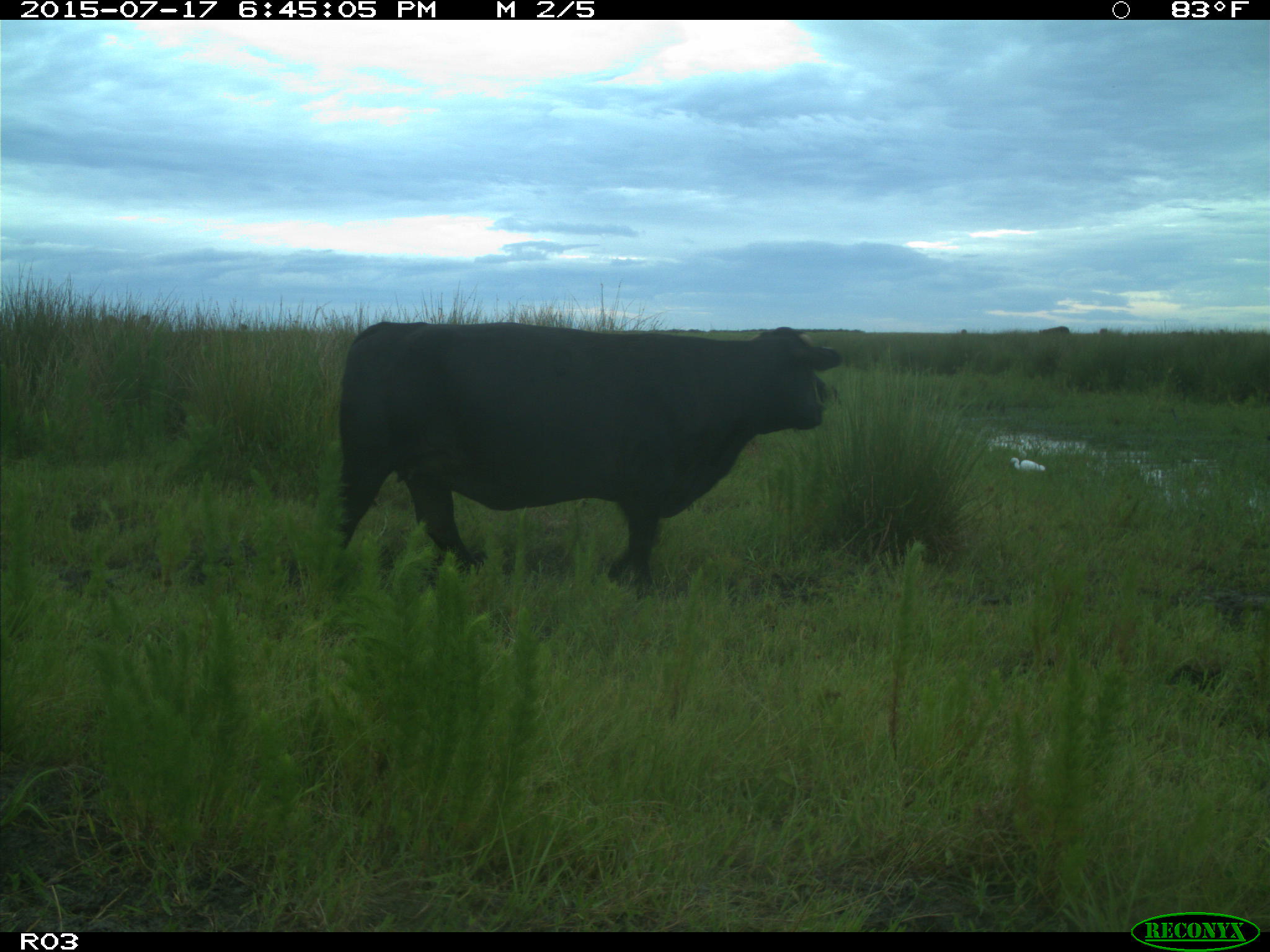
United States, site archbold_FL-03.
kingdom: Animalia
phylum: Chordata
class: Mammalia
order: Artiodactyla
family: Bovidae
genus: Bos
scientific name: Bos taurus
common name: domestic cow